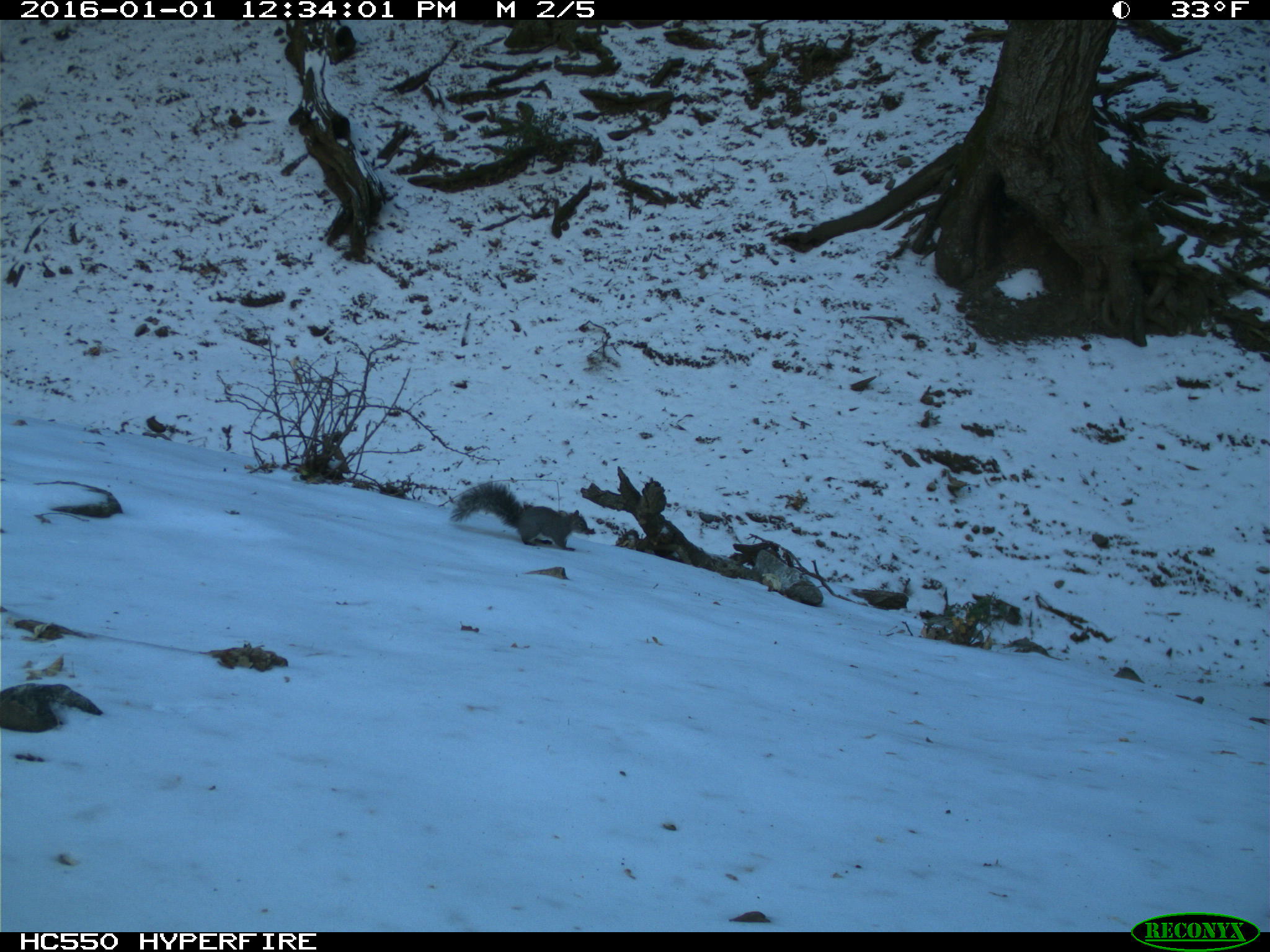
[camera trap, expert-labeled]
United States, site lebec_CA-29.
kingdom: Animalia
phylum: Chordata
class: Mammalia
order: Rodentia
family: Sciuridae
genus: Sciurus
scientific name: Sciurus carolinensis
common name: eastern gray squirrel